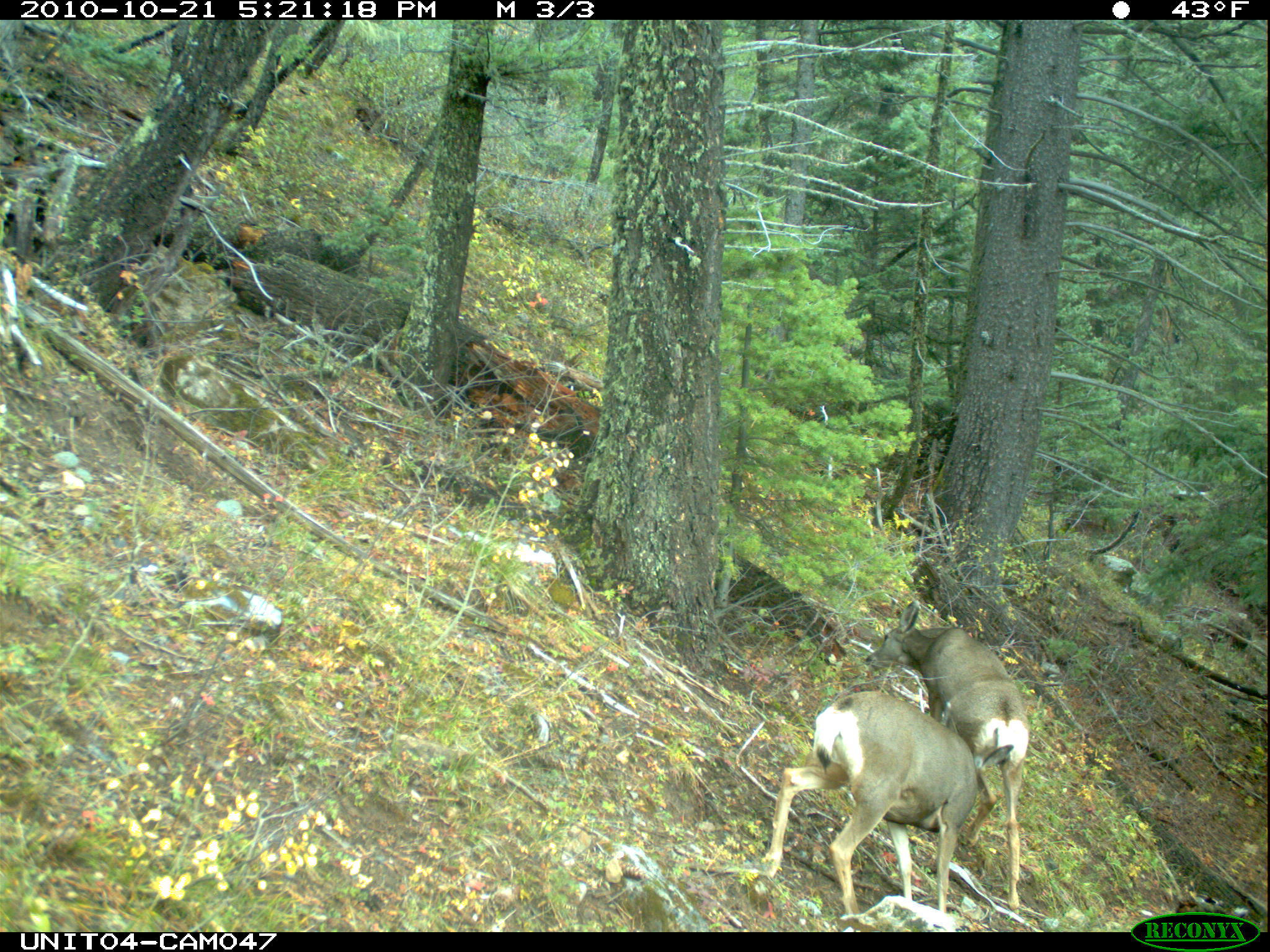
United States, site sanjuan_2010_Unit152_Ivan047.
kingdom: Animalia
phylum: Chordata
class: Mammalia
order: Artiodactyla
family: Cervidae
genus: Odocoileus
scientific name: Odocoileus hemionus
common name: mule deer